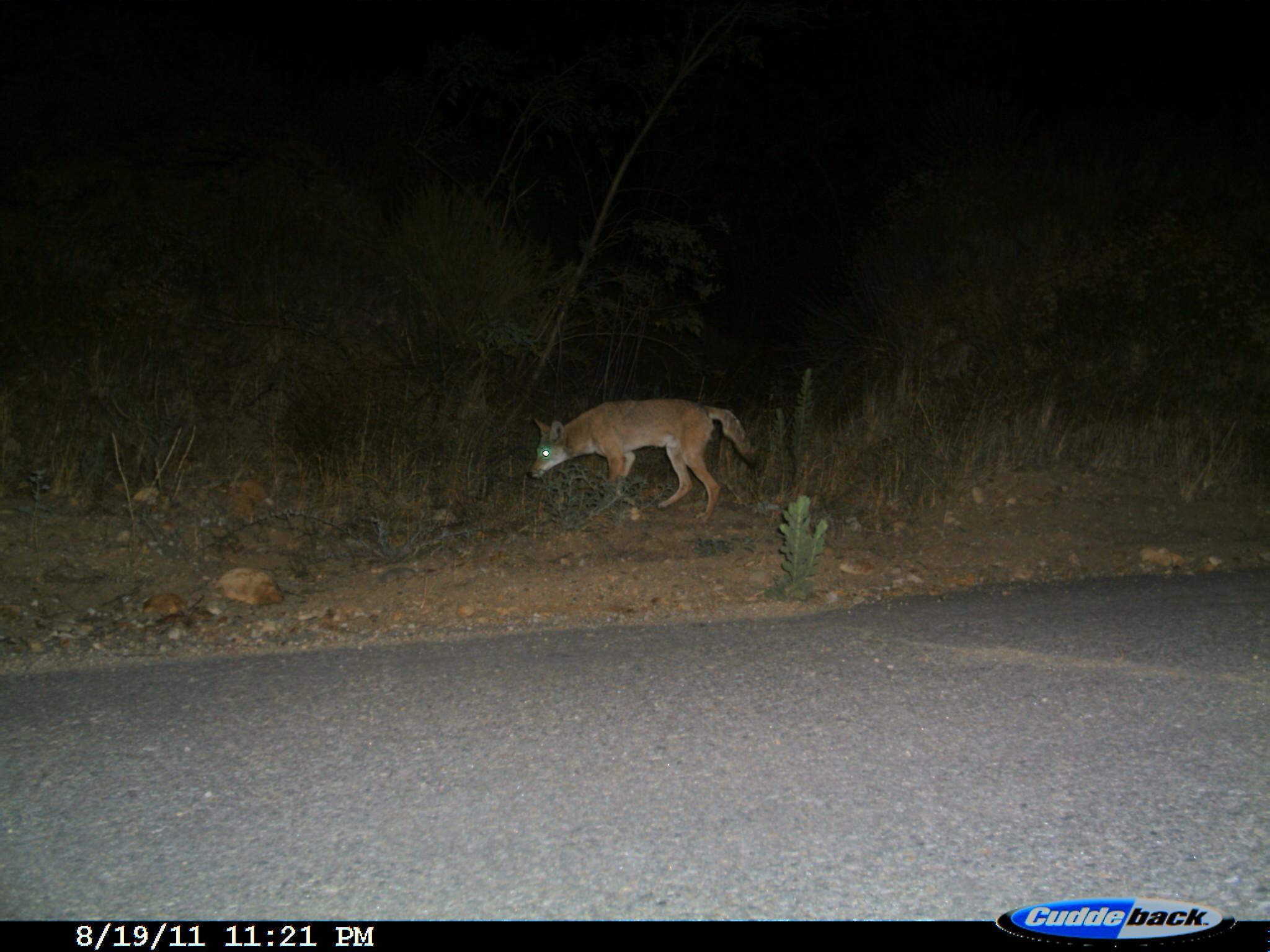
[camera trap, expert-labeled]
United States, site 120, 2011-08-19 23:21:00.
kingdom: Animalia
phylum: Chordata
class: Mammalia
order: Carnivora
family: Canidae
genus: Canis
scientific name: Canis latrans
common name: coyote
Coyote (Canis latrans).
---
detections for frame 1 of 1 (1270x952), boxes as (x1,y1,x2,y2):
coyote: (513,392,767,525)